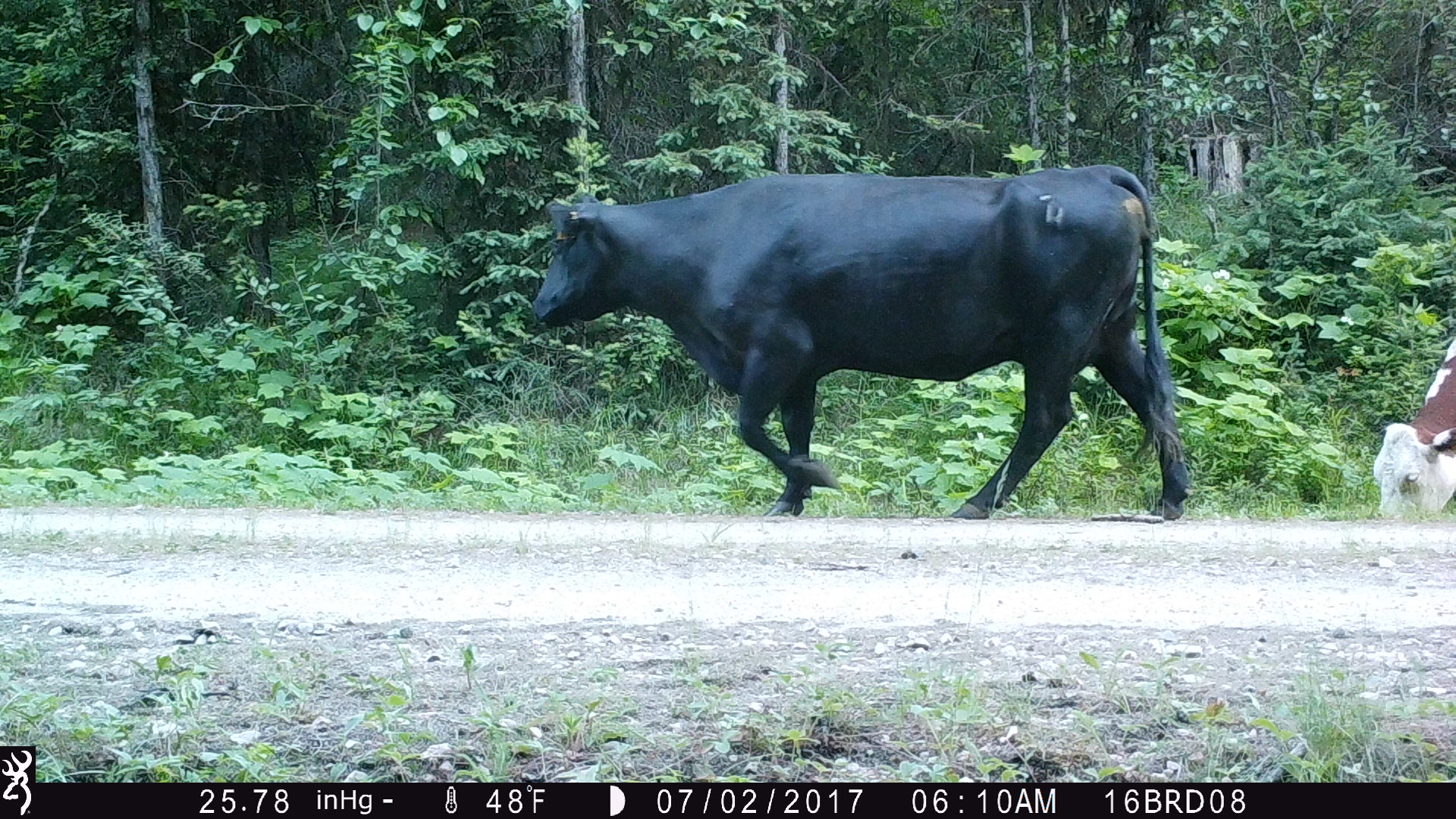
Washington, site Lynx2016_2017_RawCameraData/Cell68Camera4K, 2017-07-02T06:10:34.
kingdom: Animalia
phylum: Chordata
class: Mammalia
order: Artiodactyla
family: Bovidae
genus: Bos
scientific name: Bos taurus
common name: domestic cattle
Domestic cattle (Bos taurus). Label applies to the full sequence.